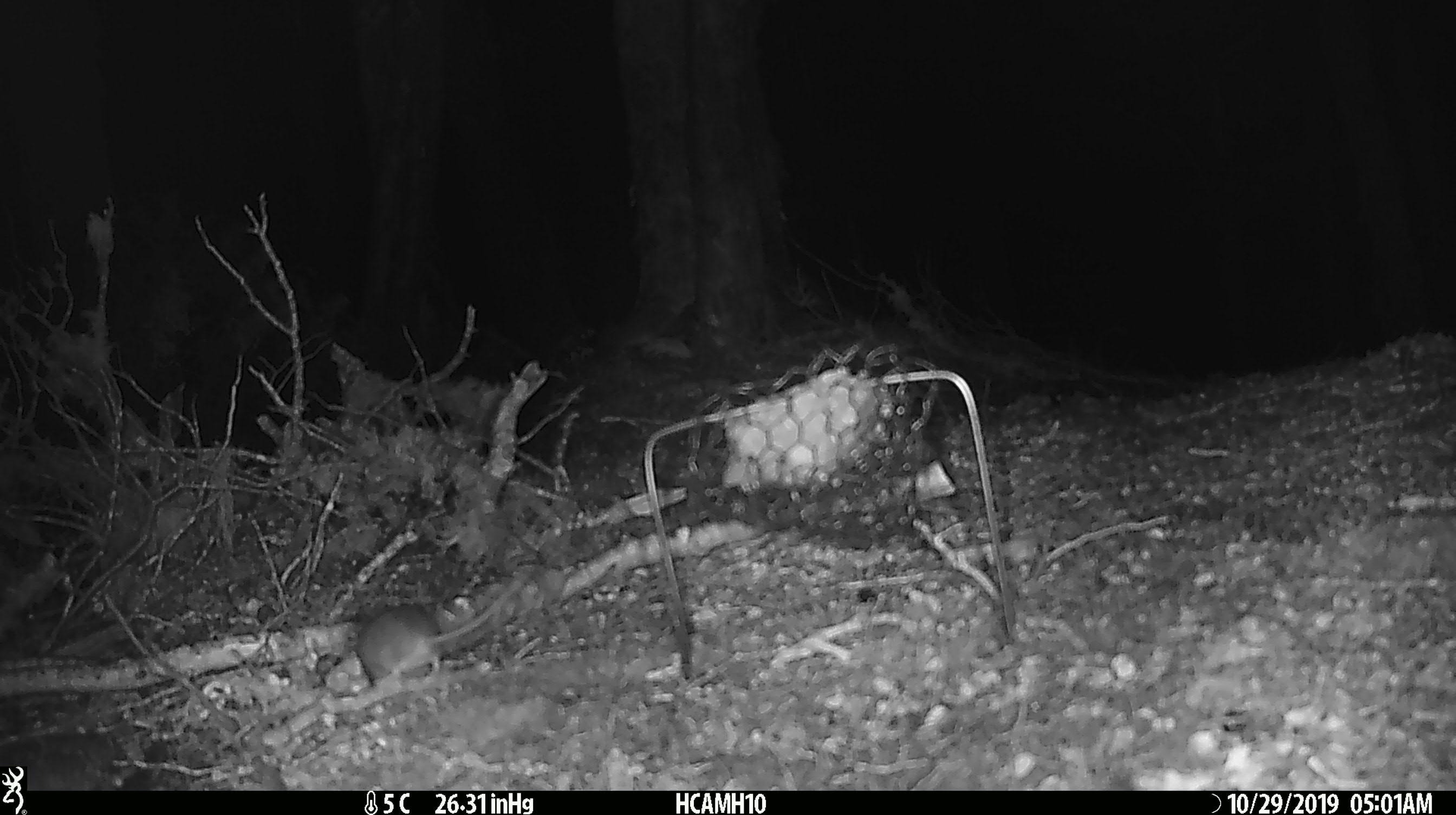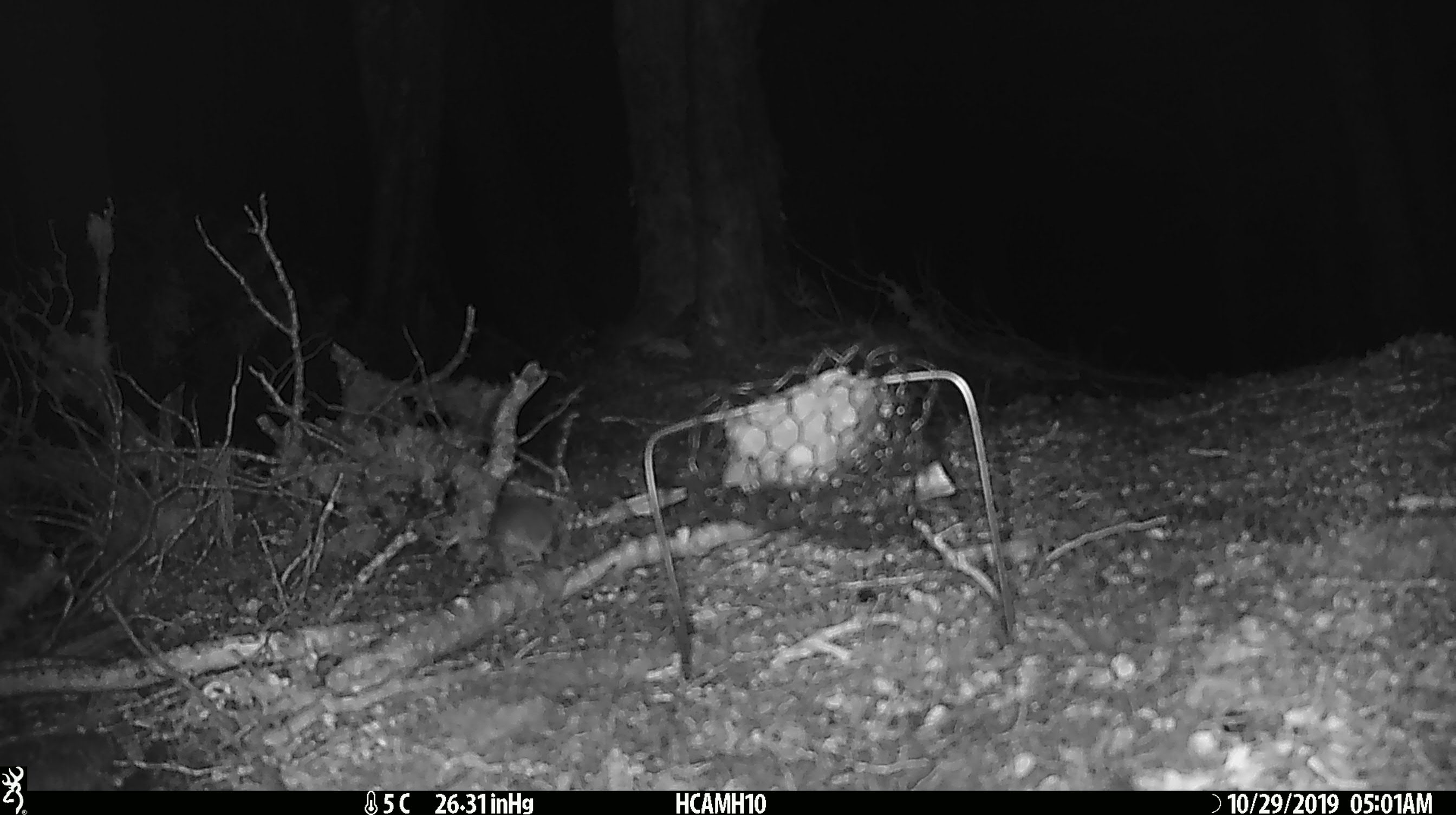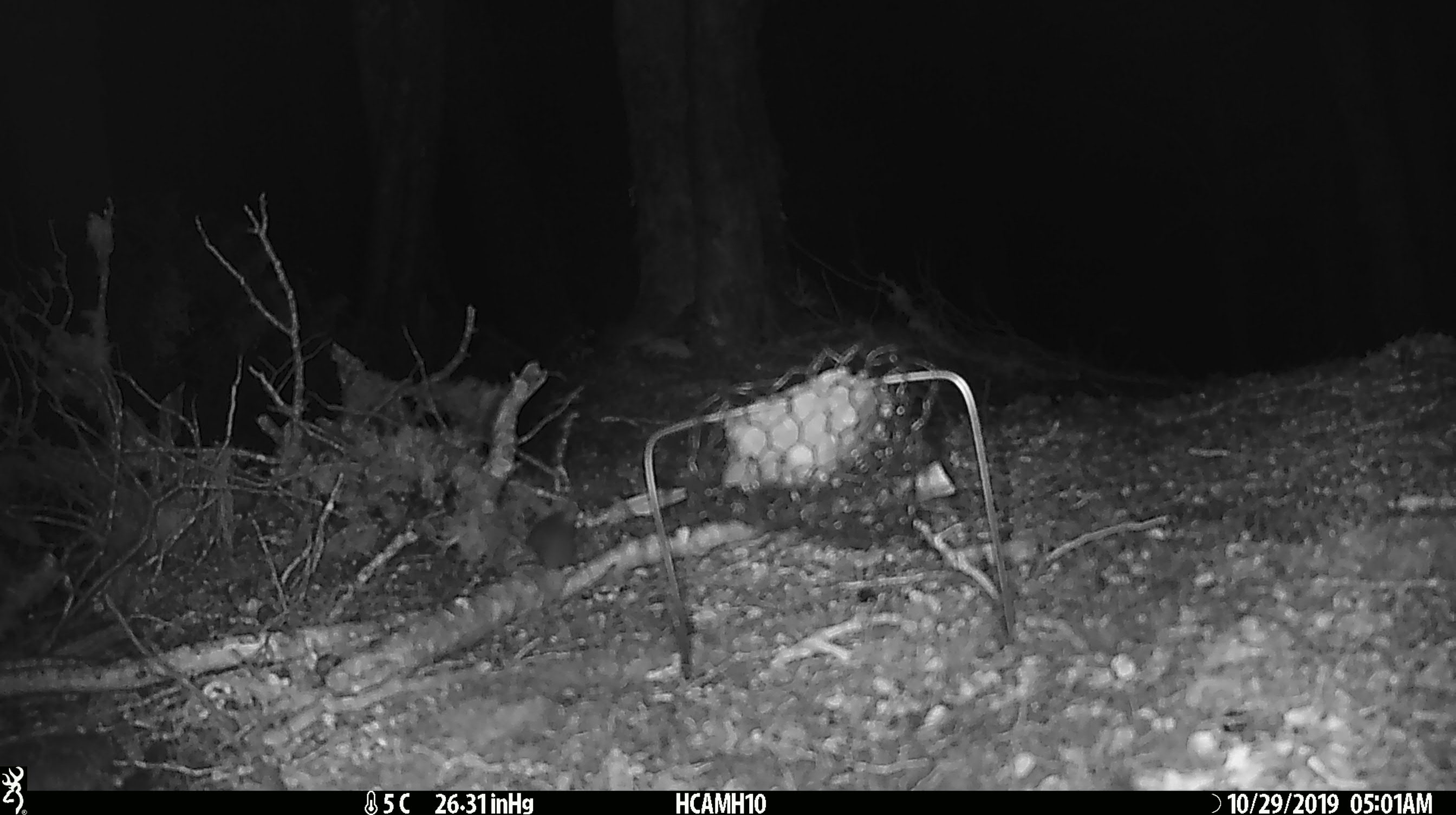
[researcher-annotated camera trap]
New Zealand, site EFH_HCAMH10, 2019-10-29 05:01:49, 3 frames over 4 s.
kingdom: Animalia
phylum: Chordata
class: Mammalia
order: Rodentia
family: Muridae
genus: Mus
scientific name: Mus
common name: mouse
Mouse (Mus).